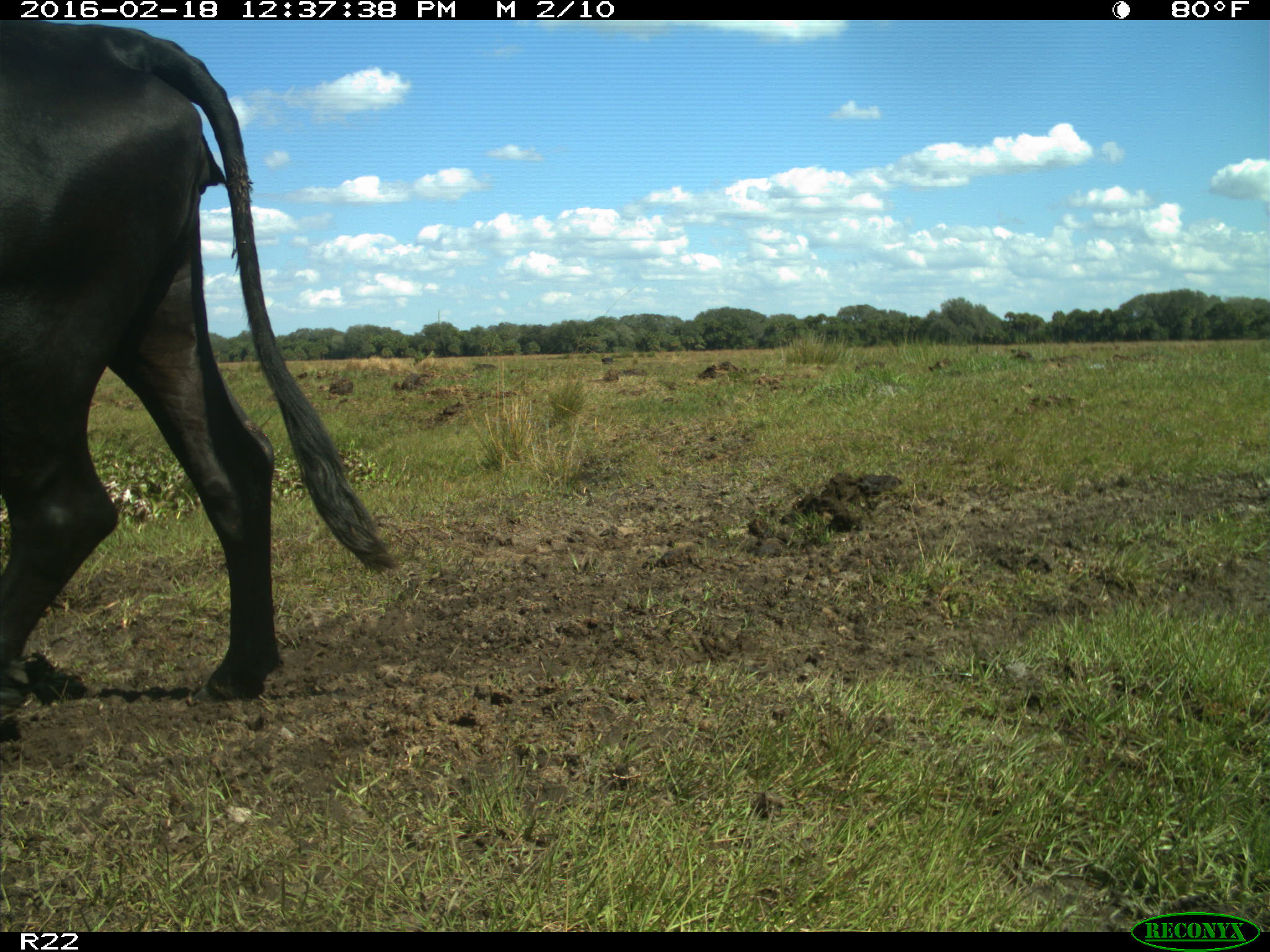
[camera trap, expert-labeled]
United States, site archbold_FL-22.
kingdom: Animalia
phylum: Chordata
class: Mammalia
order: Artiodactyla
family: Bovidae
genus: Bos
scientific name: Bos taurus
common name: domestic cow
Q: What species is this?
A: Bos taurus (domestic cow).